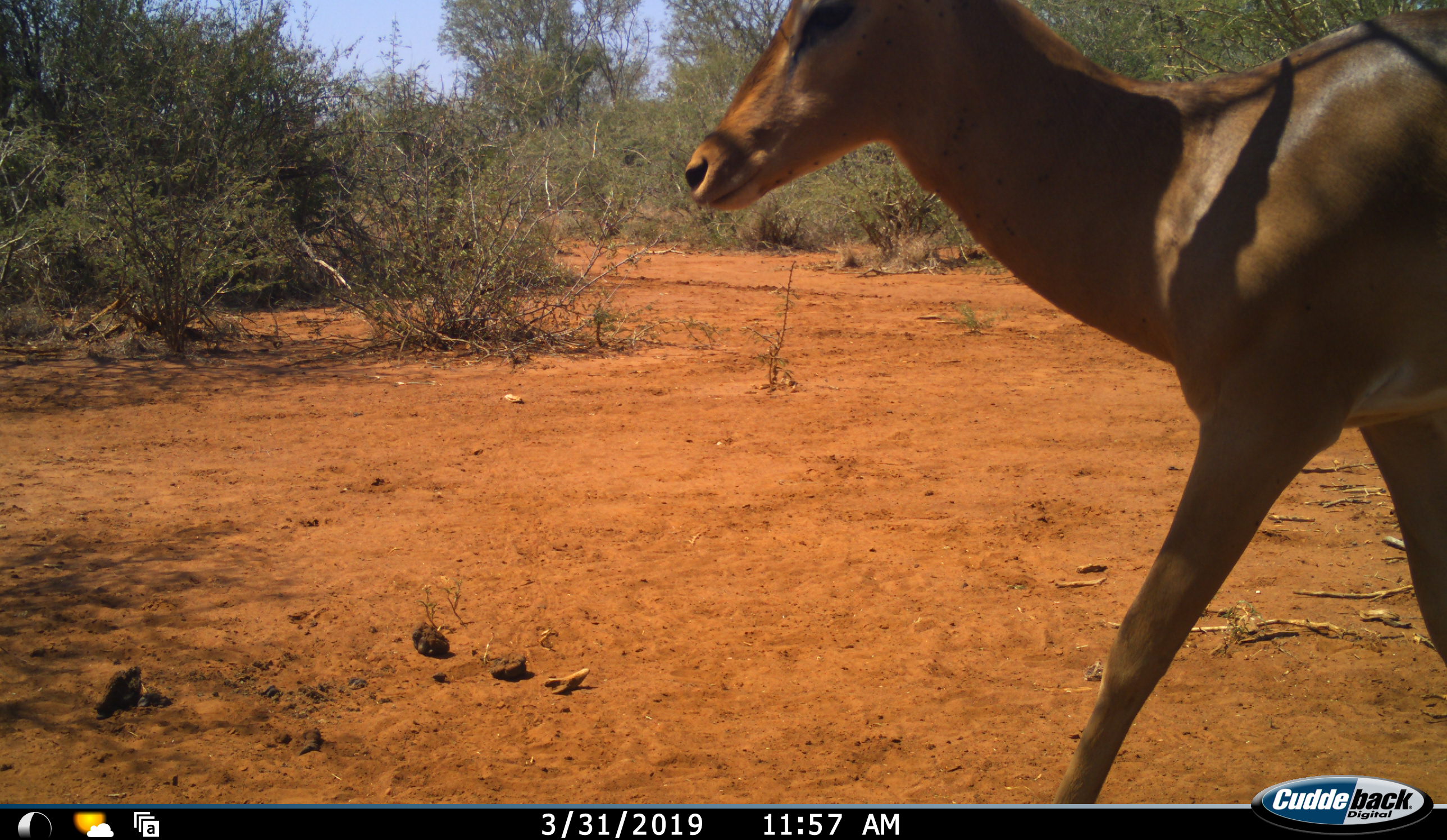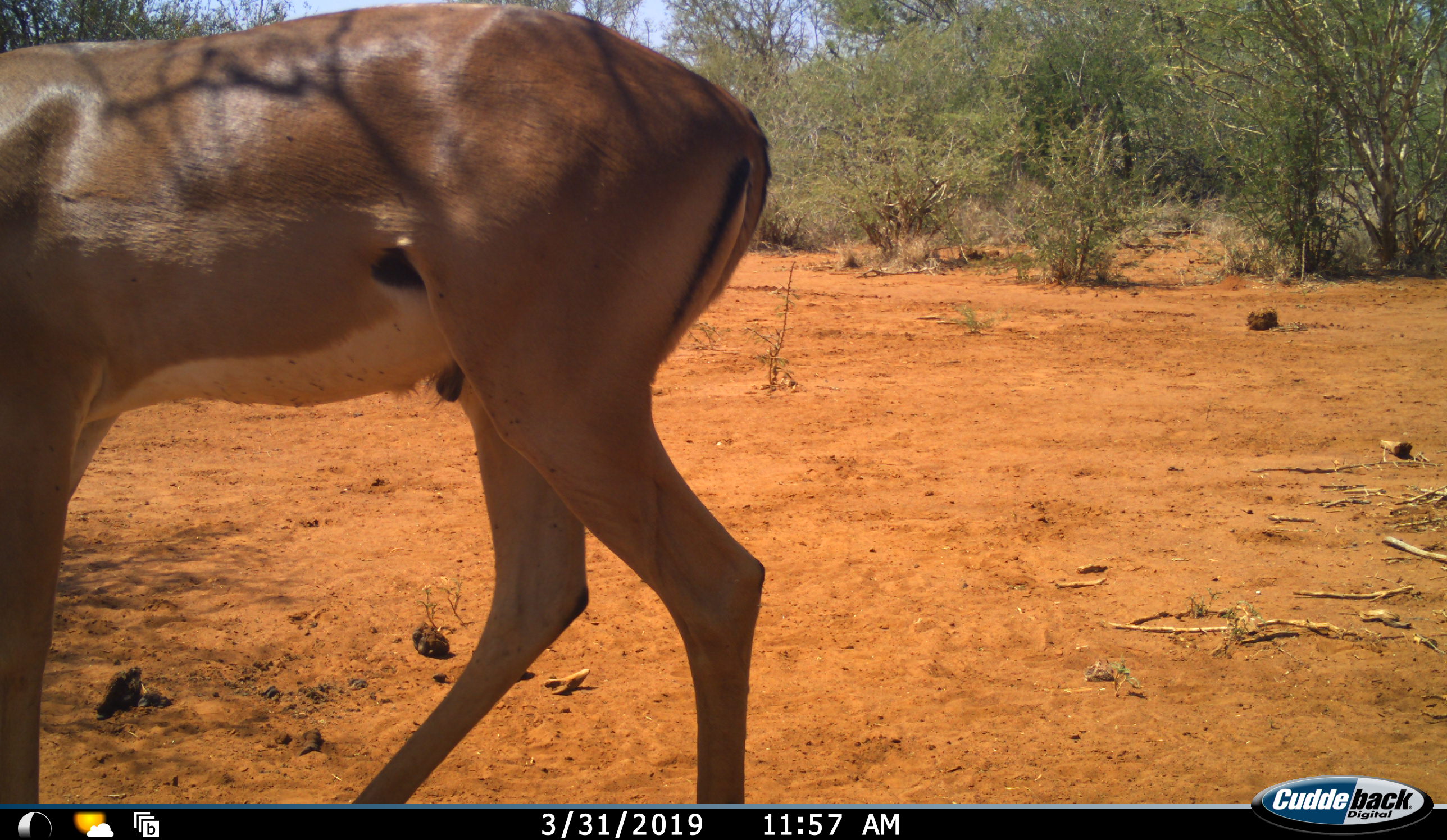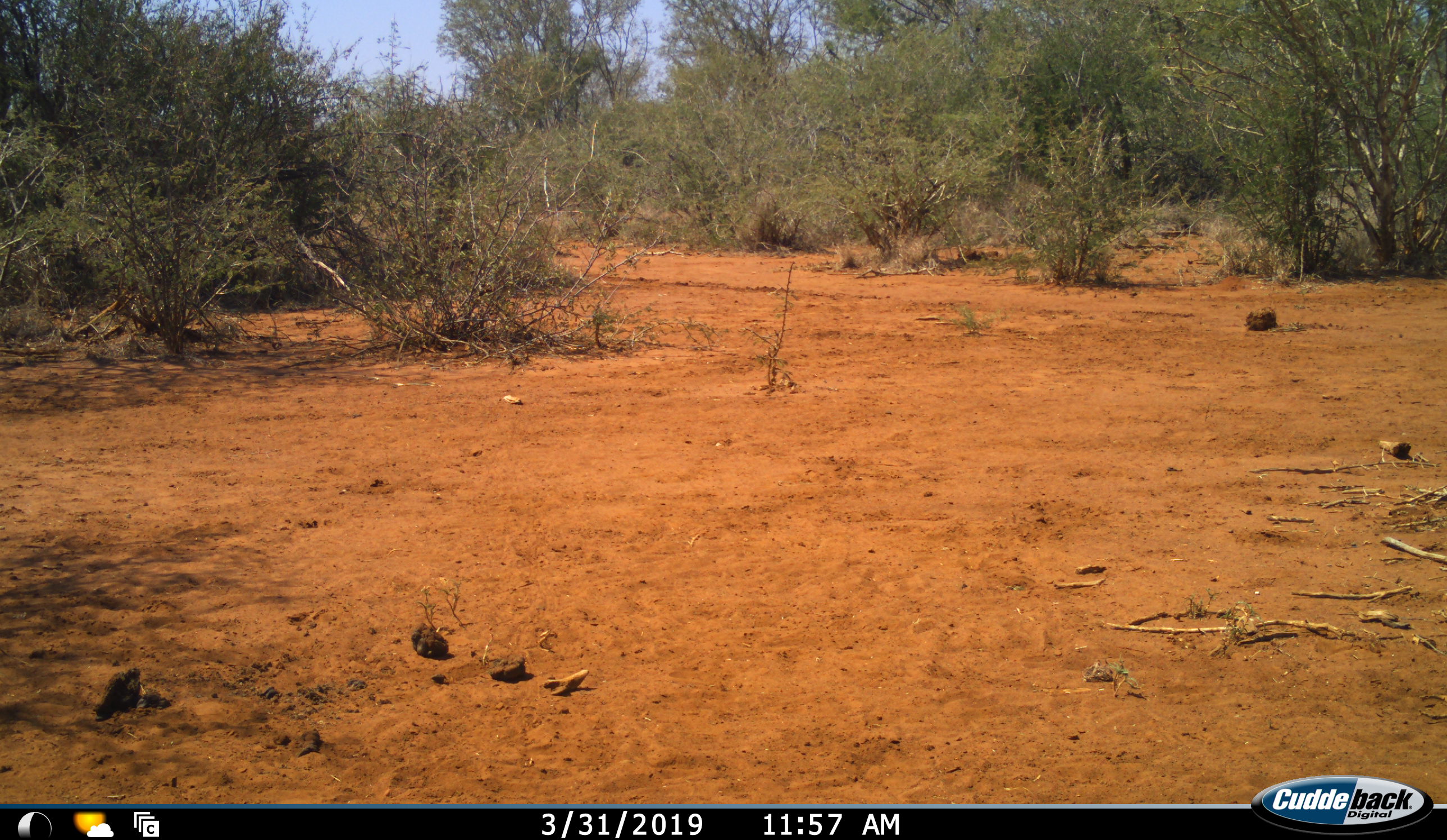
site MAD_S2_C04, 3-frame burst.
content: unidentified animal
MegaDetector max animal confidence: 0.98